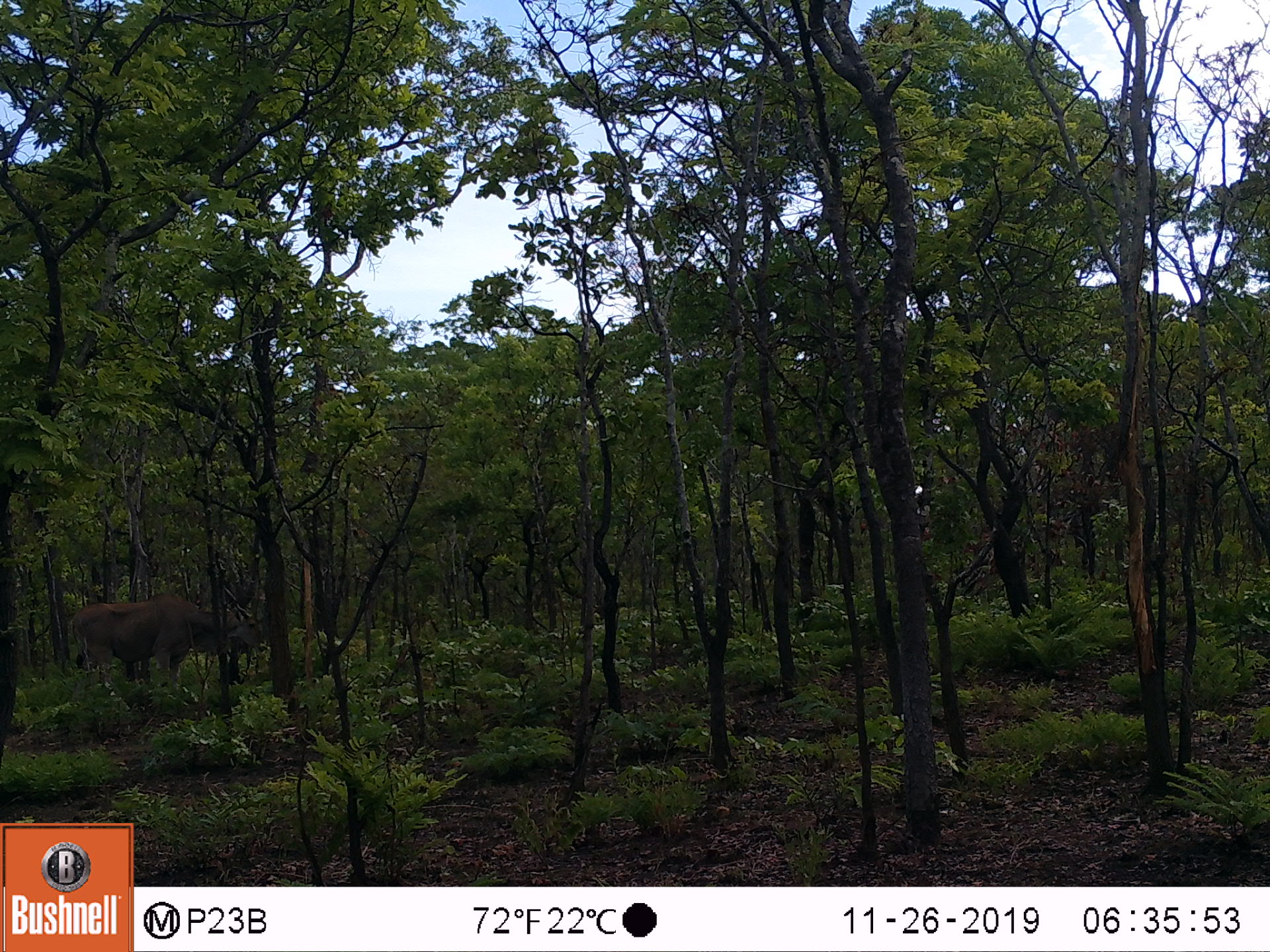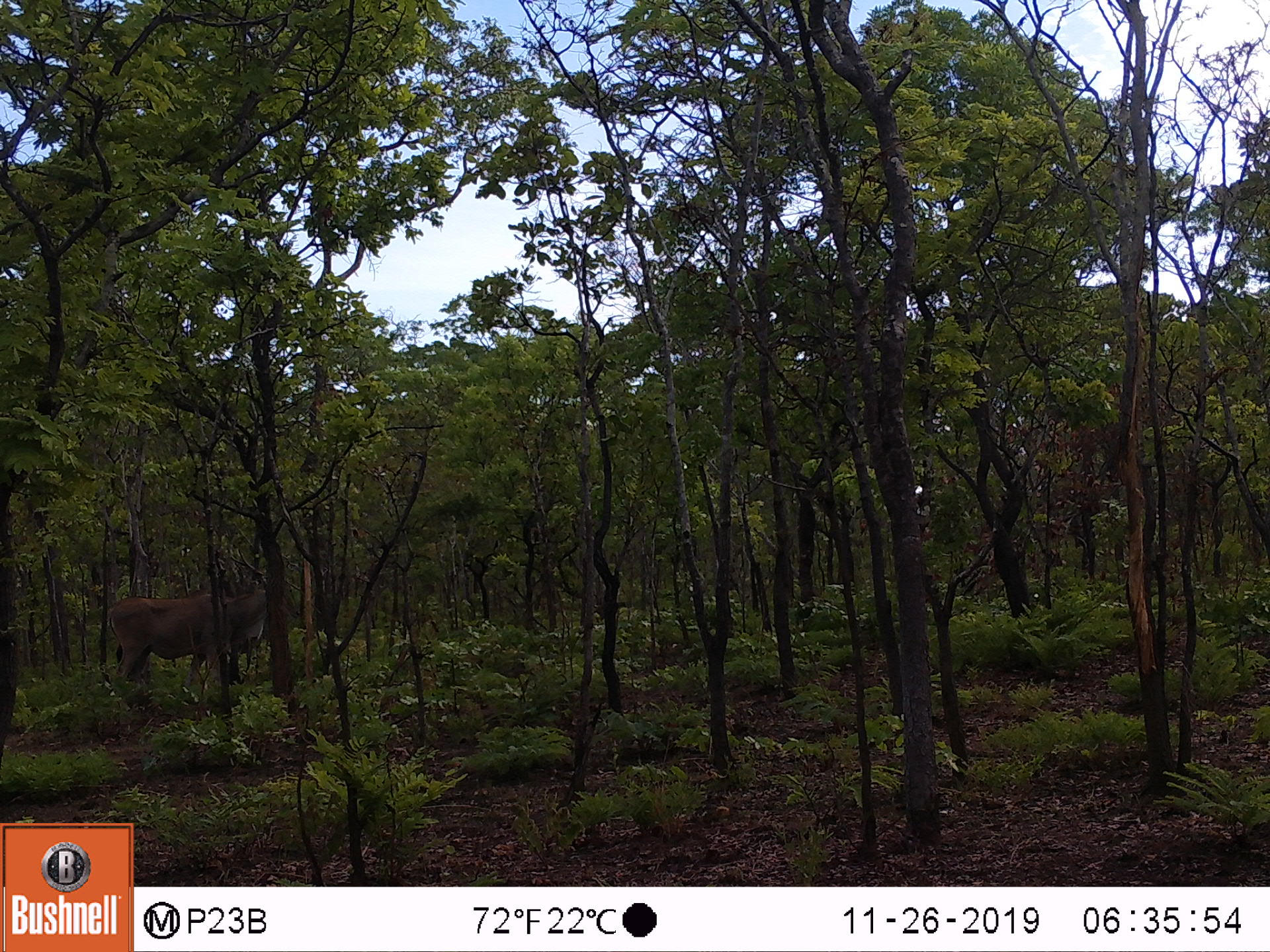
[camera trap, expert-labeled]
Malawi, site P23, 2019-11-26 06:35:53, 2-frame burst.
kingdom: Animalia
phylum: Chordata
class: Mammalia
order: Artiodactyla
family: Bovidae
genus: Tragelaphus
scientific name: Tragelaphus oryx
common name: common eland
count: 1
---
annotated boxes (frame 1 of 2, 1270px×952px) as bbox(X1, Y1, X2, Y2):
common eland: bbox(64, 577, 260, 700)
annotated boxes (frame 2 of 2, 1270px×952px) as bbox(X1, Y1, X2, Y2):
common eland: bbox(86, 537, 290, 730)